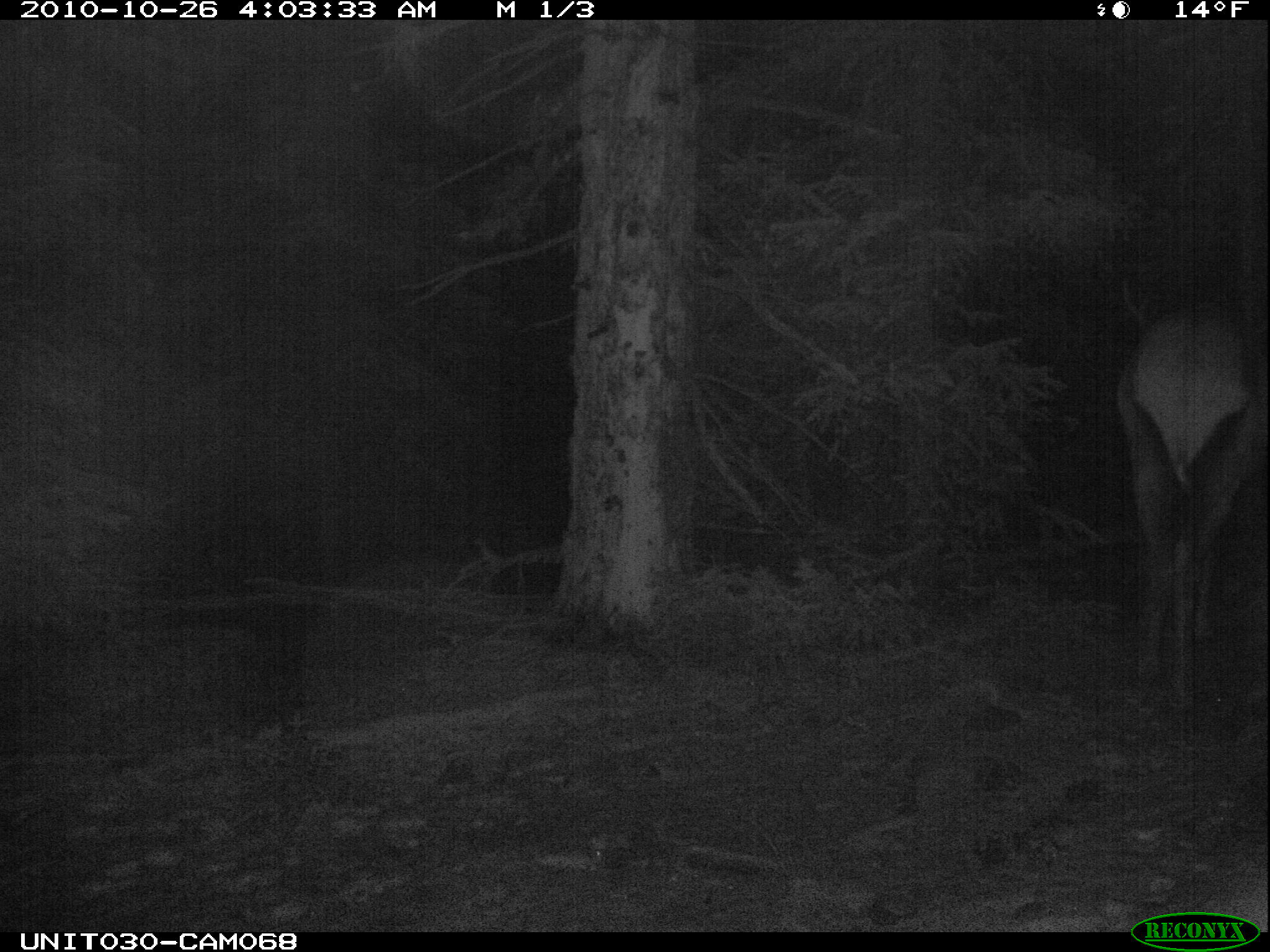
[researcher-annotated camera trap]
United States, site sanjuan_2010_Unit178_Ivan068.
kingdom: Animalia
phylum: Chordata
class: Mammalia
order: Artiodactyla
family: Cervidae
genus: Cervus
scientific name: Cervus elaphus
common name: red deer